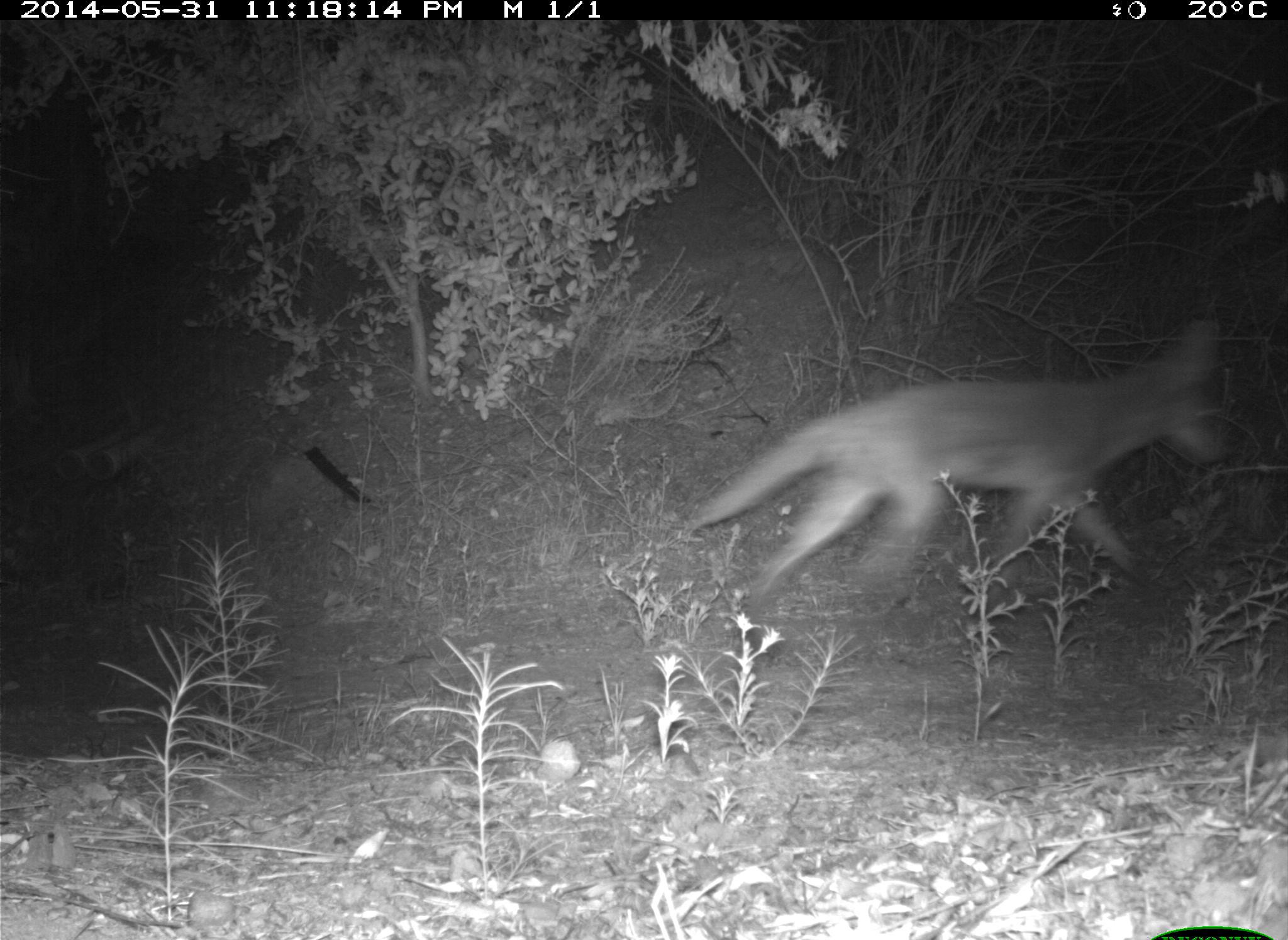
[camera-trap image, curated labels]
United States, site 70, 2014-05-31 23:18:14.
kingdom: Animalia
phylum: Chordata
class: Mammalia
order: Carnivora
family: Canidae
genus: Canis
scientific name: Canis latrans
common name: coyote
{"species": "coyote (Canis latrans)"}